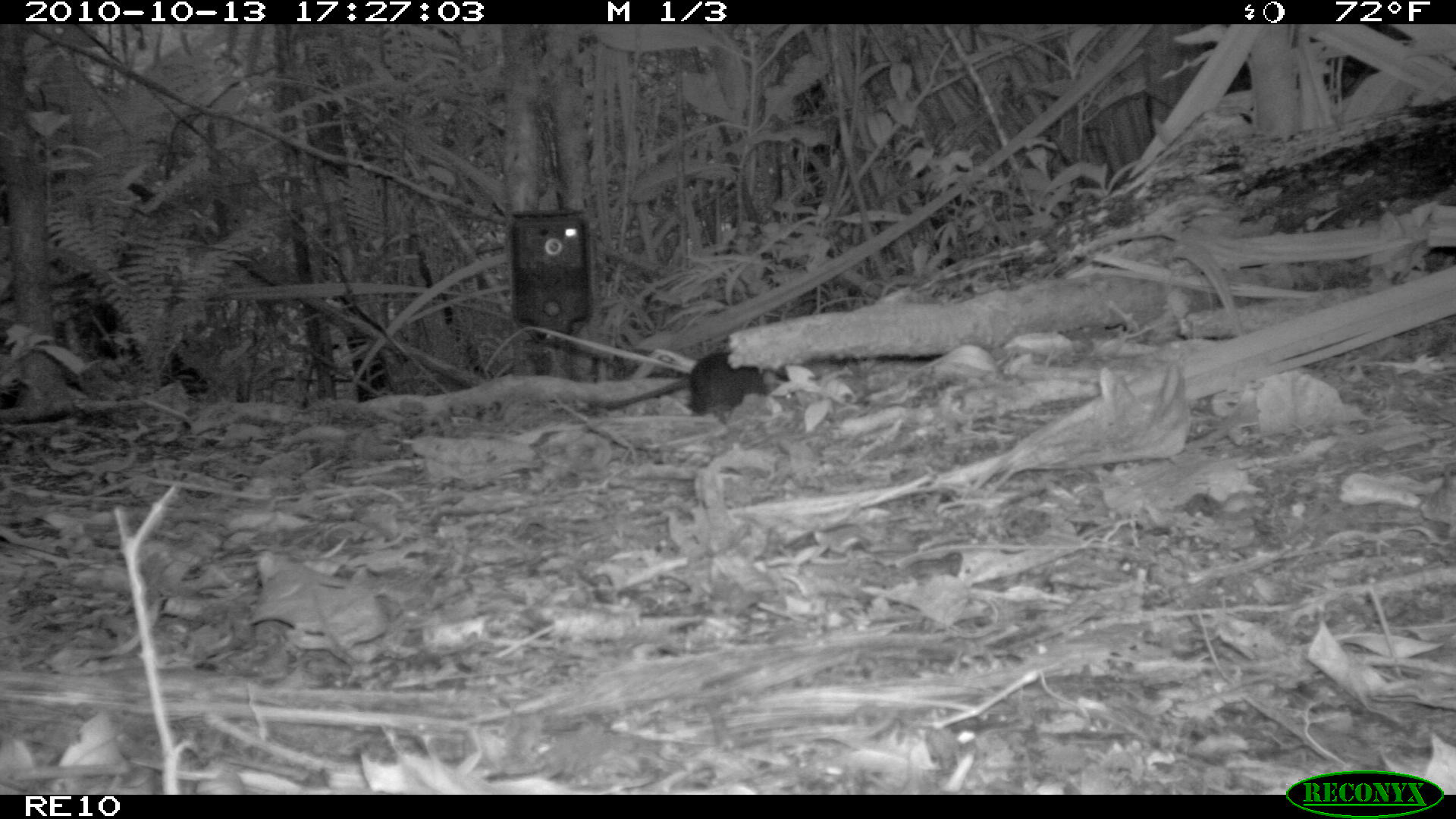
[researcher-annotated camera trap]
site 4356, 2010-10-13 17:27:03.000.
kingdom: Animalia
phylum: Chordata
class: Mammalia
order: Rodentia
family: Muridae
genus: Rattus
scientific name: Rattus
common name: rodent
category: unknown rat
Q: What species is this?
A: Unknown rat (rodent) (Rattus).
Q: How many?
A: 1.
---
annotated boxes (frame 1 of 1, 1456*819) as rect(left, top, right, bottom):
unknown rat: rect(589, 349, 790, 426)